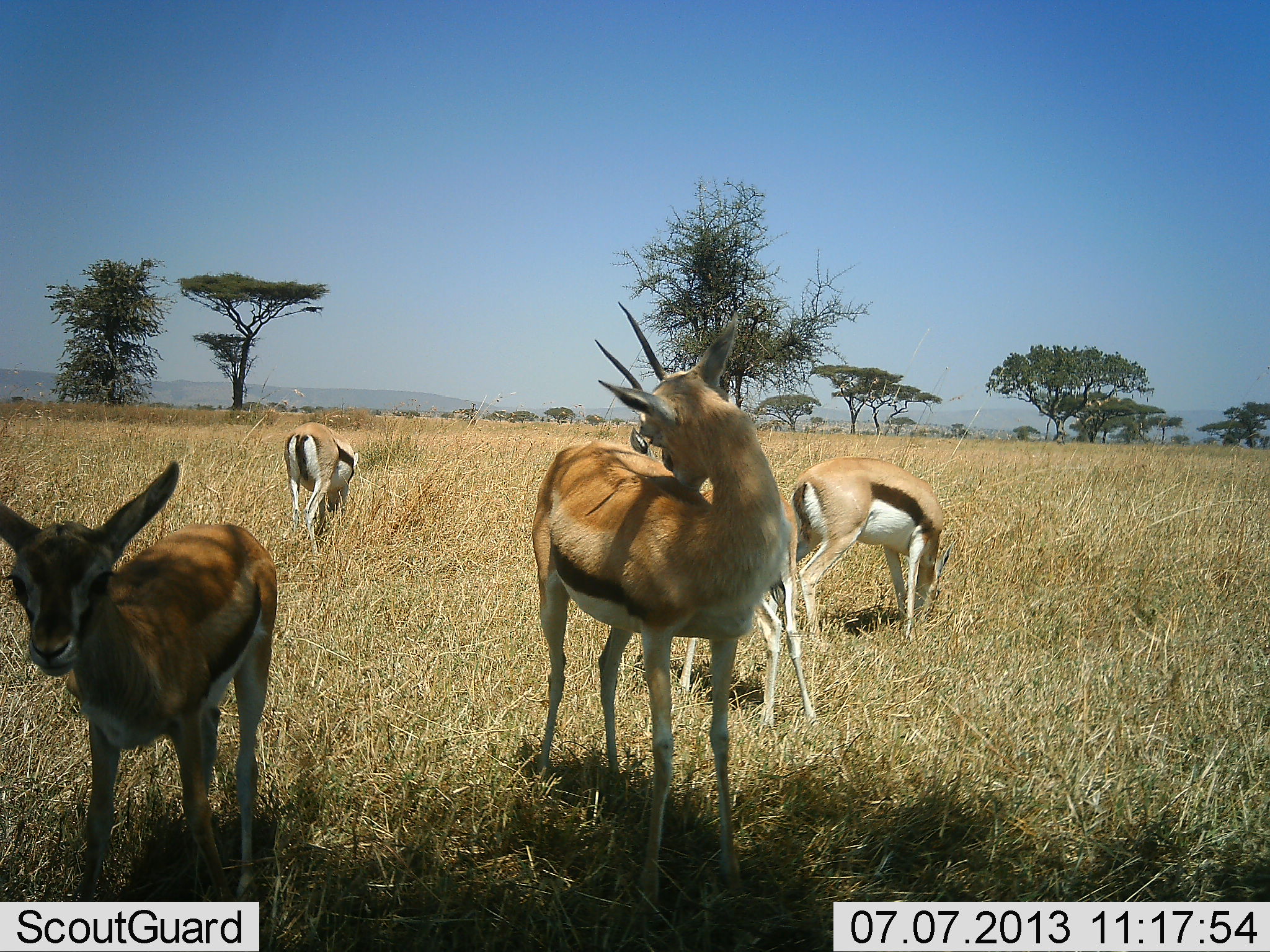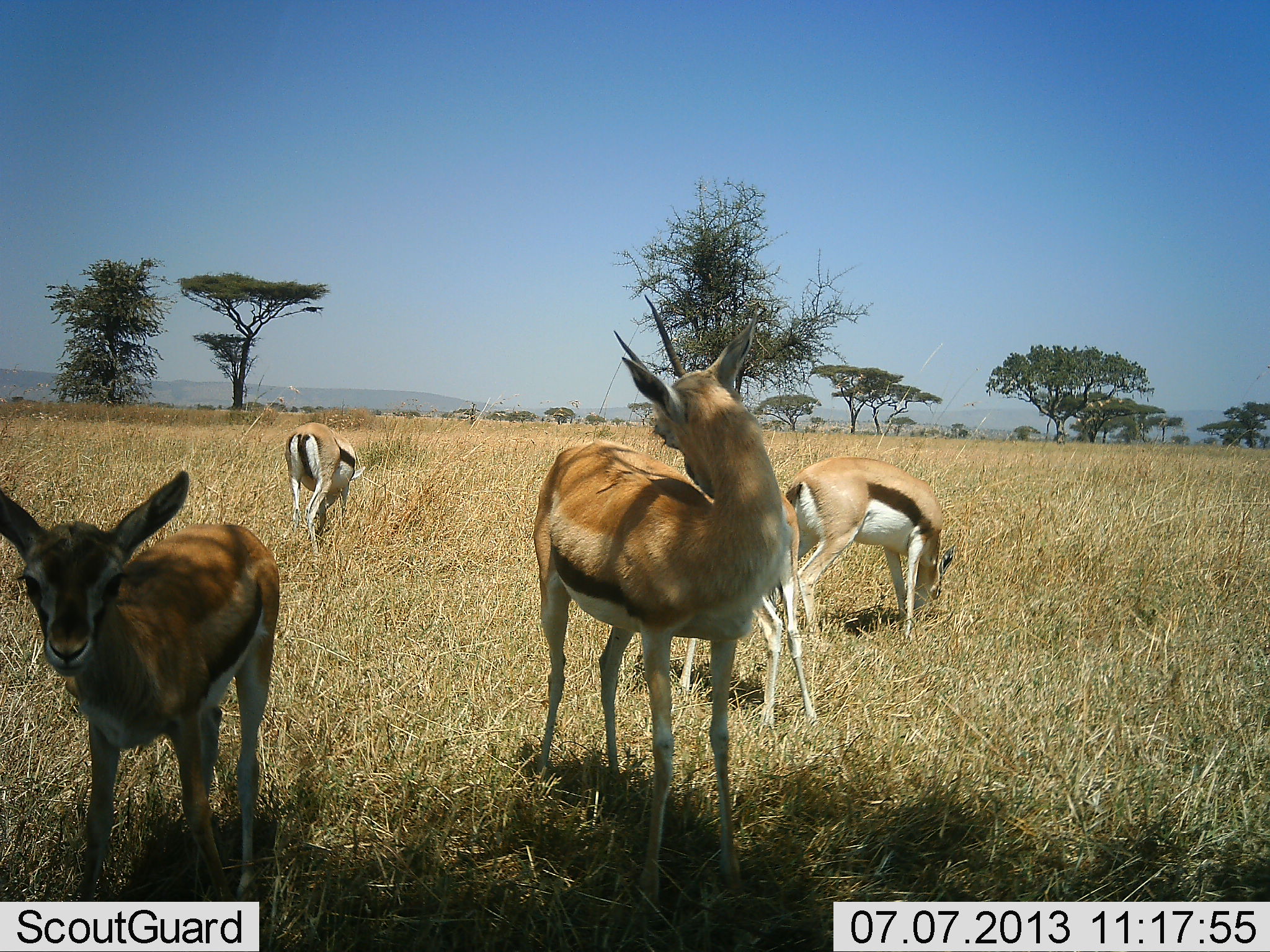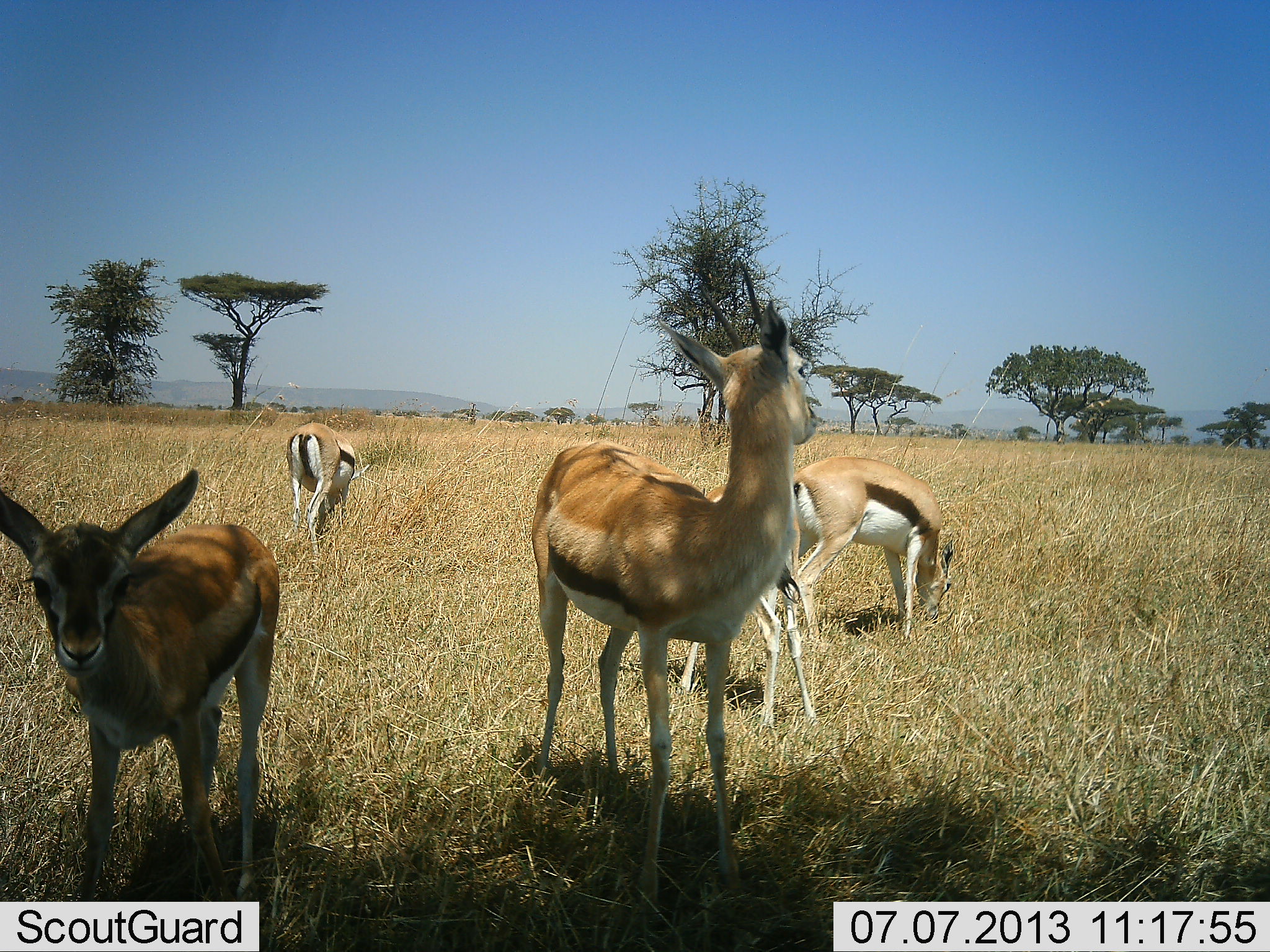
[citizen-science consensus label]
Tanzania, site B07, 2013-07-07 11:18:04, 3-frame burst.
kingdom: Animalia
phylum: Chordata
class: Mammalia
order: Artiodactyla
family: Bovidae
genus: Eudorcas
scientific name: Eudorcas thomsonii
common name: thomson's gazelle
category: gazellethomsons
Gazellethomsons (thomson's gazelle) (Eudorcas thomsonii), count 5. Behavior (volunteer vote fractions): standing 100%, resting 0%, moving 0%, interacting 0%. Young present (vote fraction): 20%. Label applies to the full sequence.